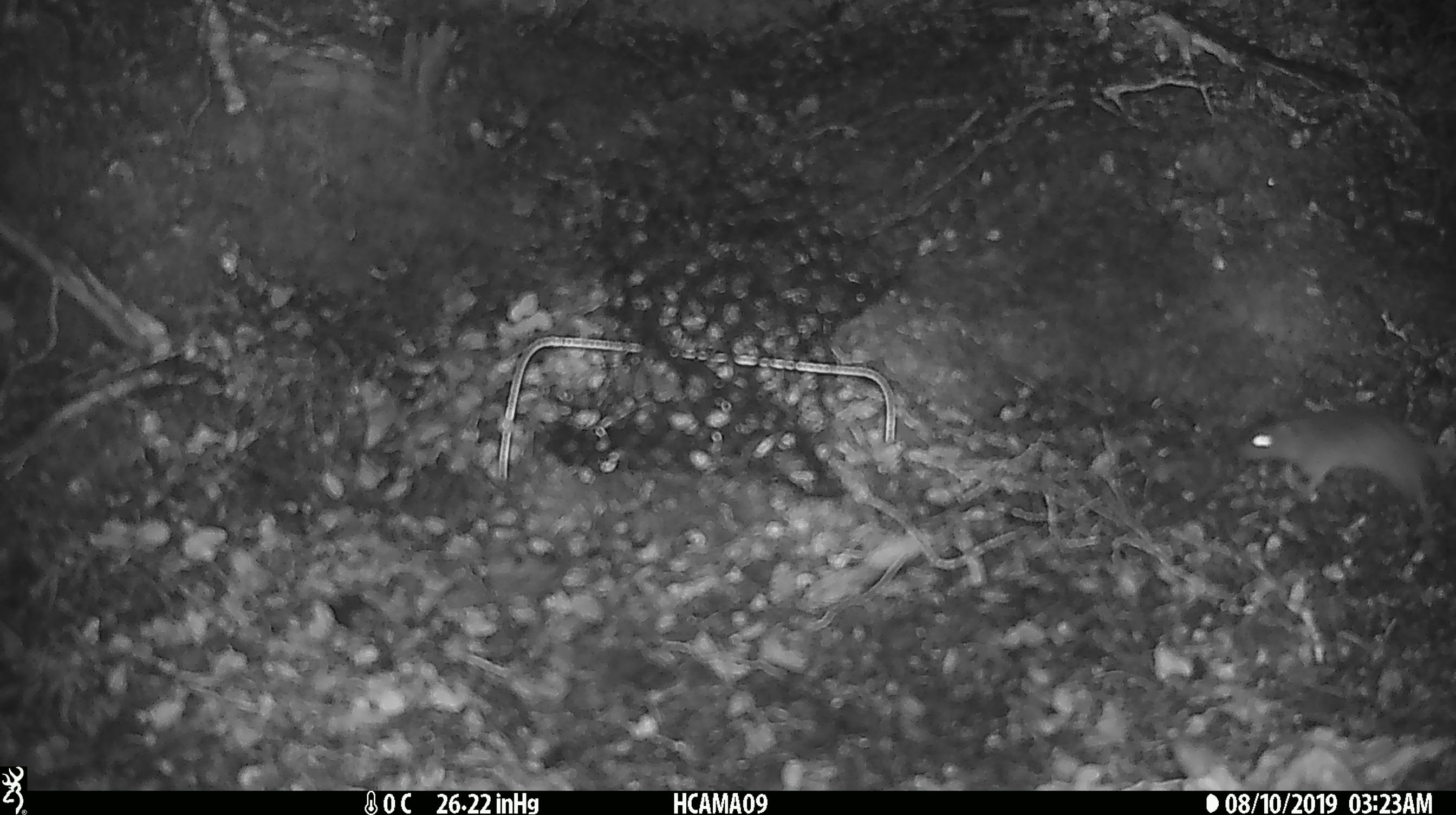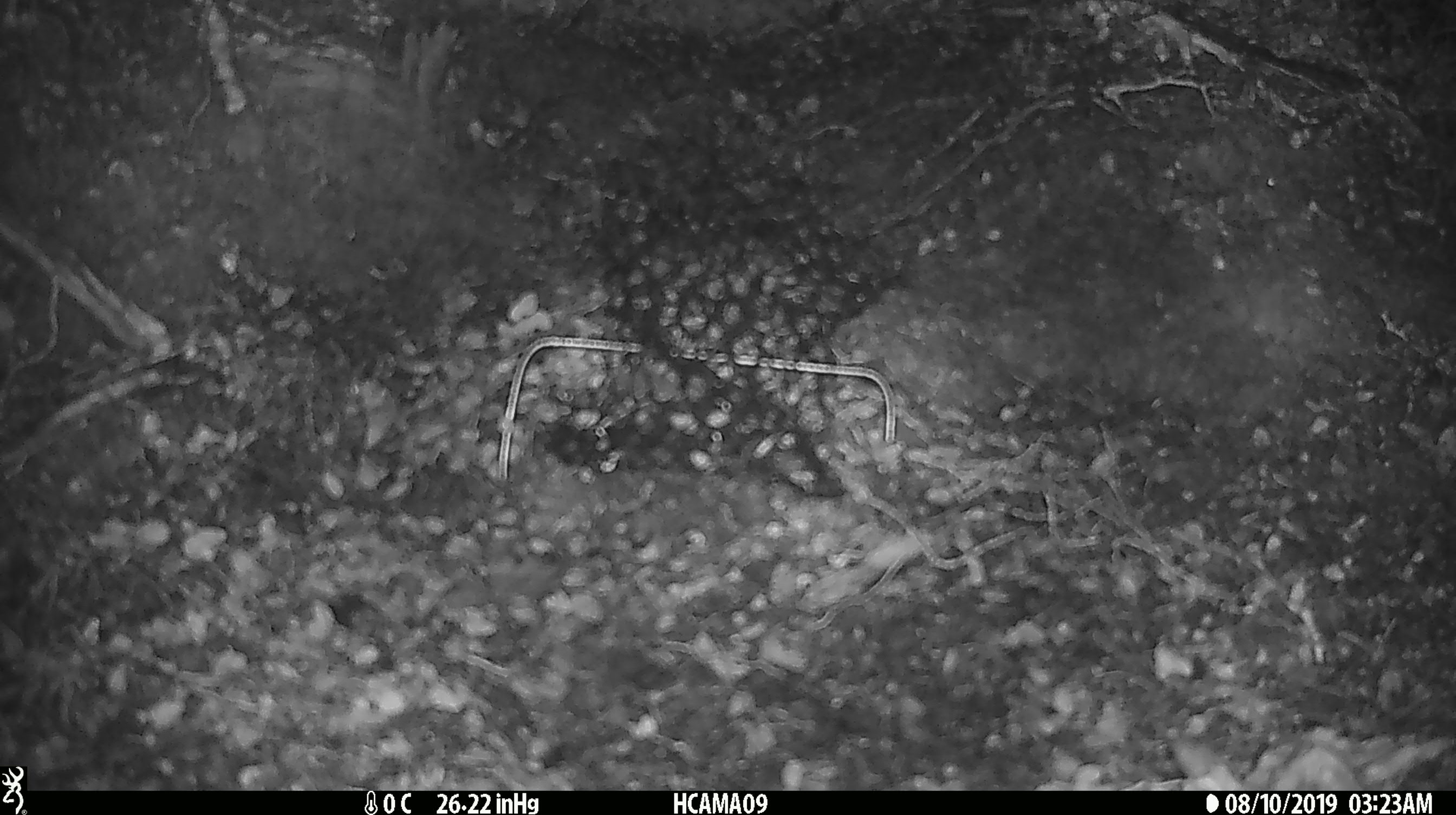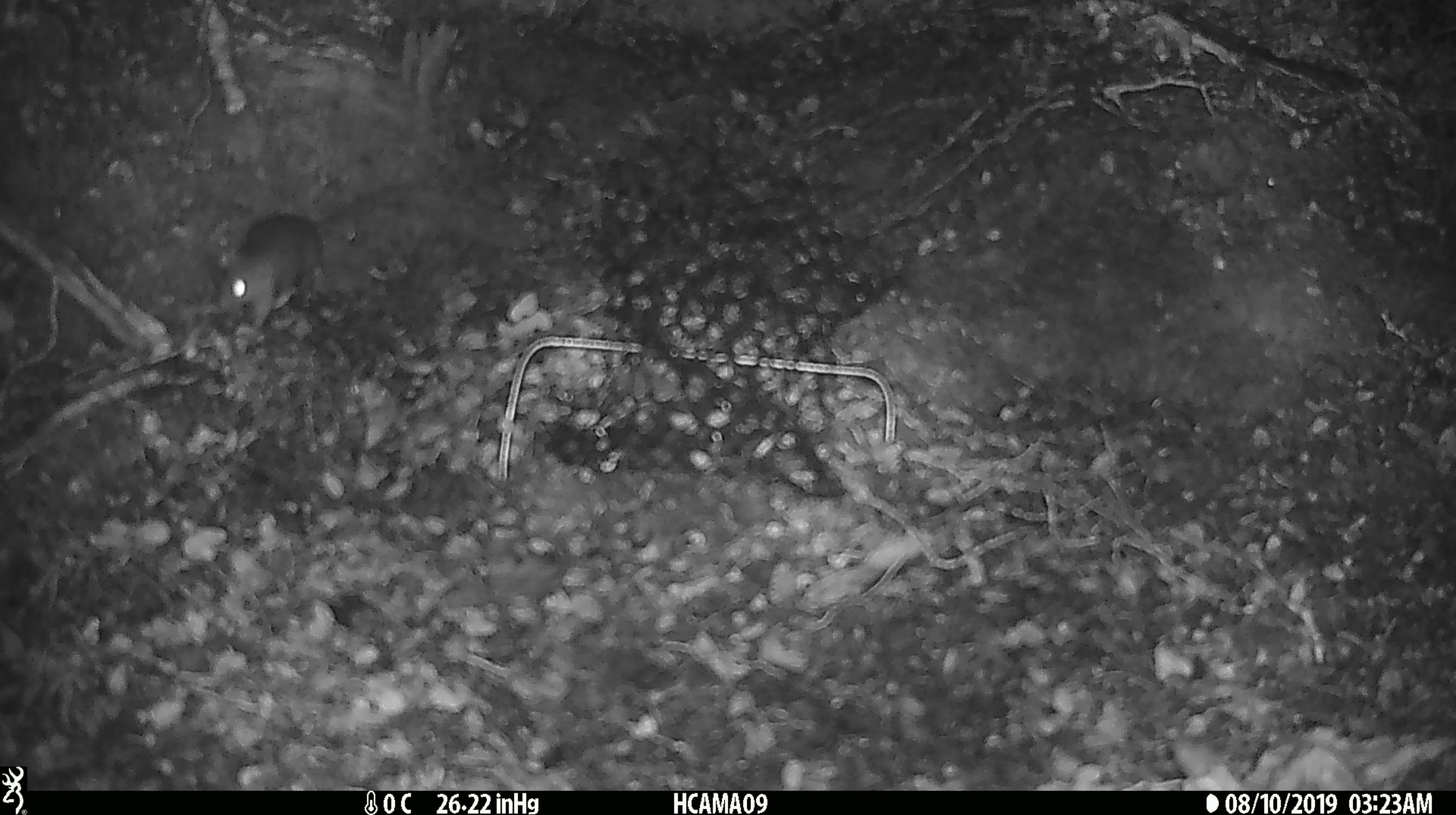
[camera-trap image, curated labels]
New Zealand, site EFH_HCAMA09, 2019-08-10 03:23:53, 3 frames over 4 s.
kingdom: Animalia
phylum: Chordata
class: Mammalia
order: Rodentia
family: Muridae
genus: Mus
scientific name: Mus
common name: mouse